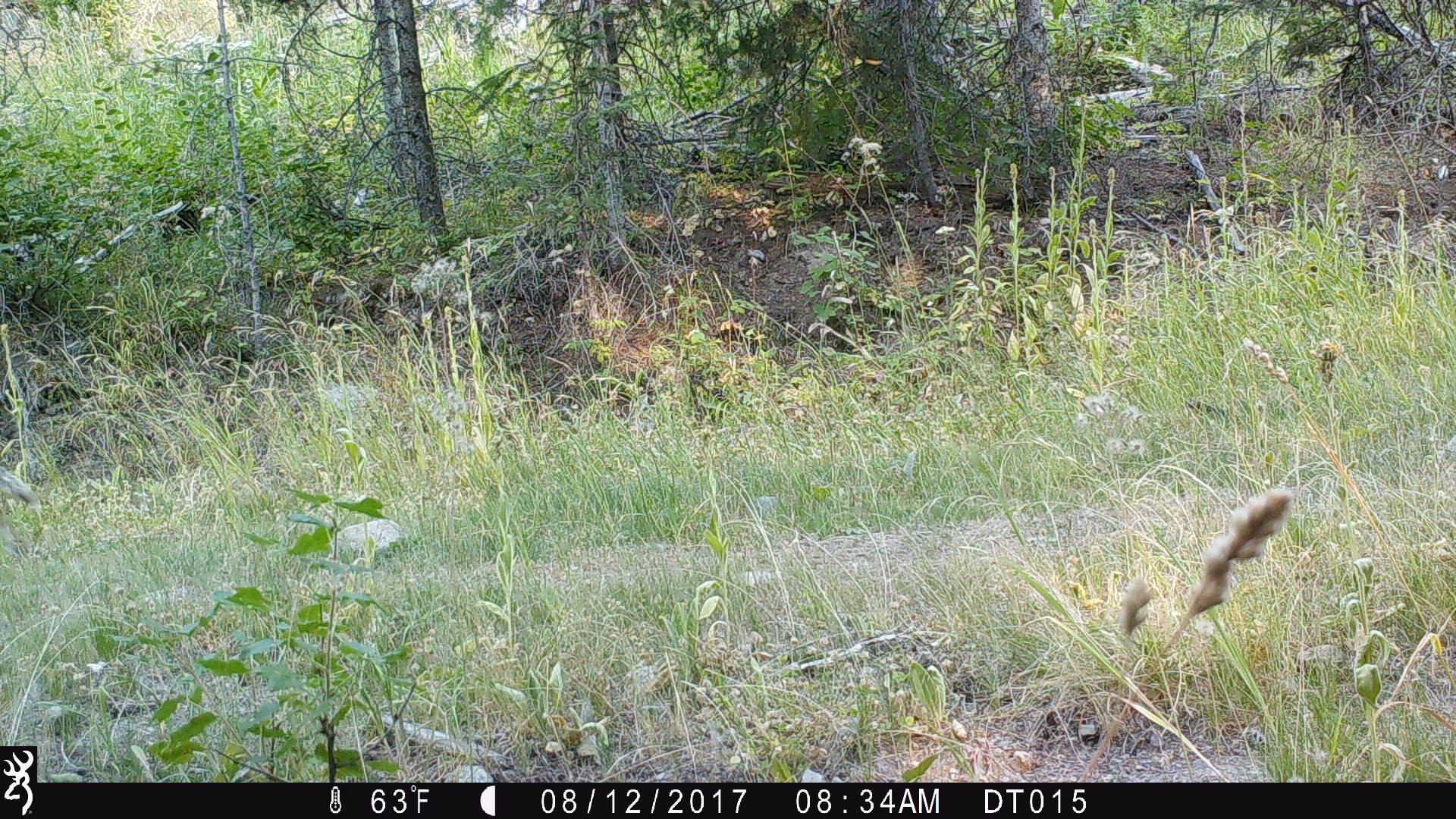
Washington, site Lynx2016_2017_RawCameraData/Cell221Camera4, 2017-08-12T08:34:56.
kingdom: Animalia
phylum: Chordata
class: Mammalia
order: Carnivora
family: Canidae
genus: Canis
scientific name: Canis latrans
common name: coyote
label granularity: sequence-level